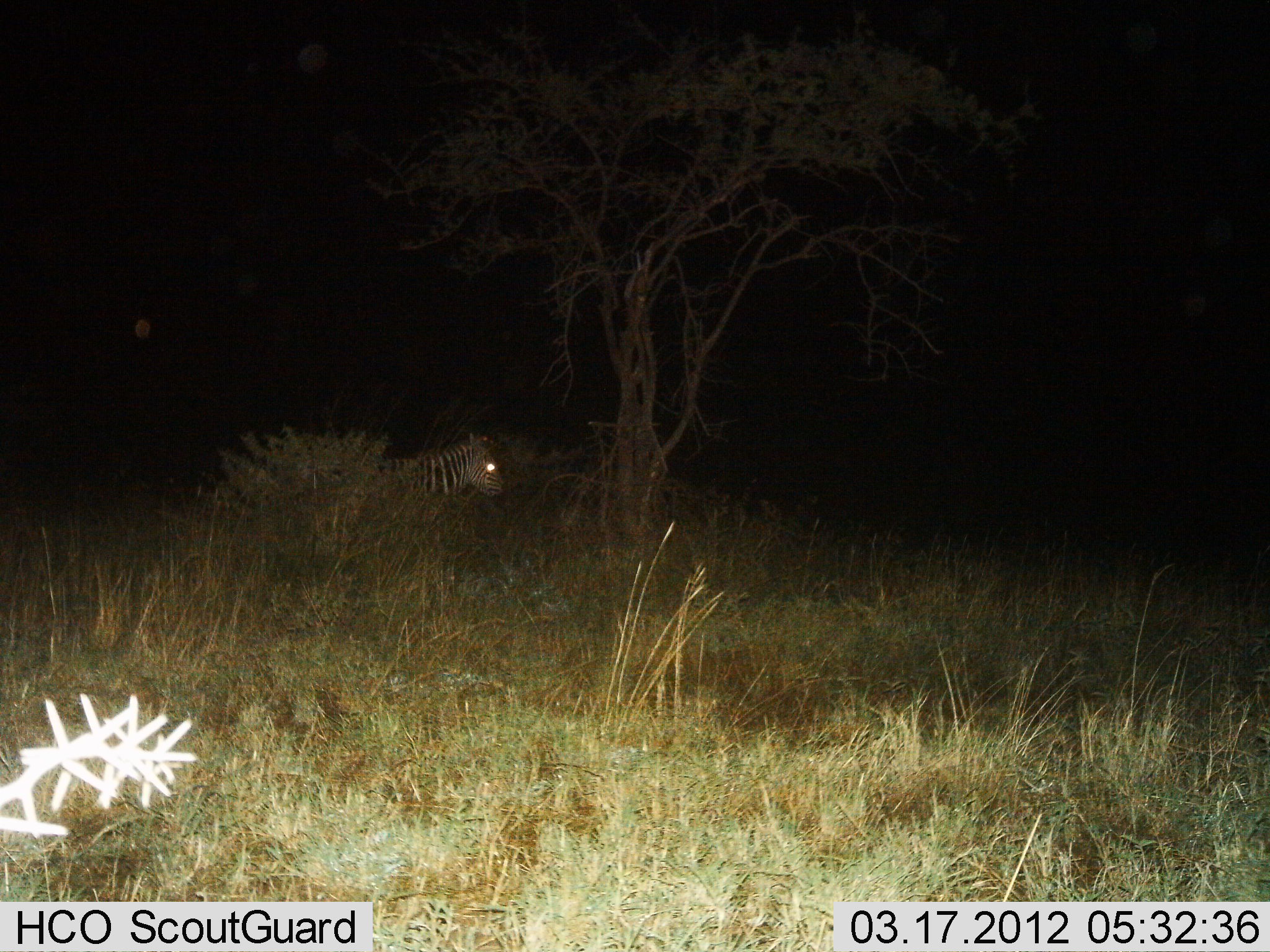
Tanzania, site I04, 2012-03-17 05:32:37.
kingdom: Animalia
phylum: Chordata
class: Mammalia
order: Perissodactyla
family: Equidae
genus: Equus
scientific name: Equus quagga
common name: plains zebra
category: zebra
Zebra (plains zebra) (Equus quagga), count 1. Behavior (volunteer vote fractions): standing 73%, resting 9%, moving 18%, interacting 0%. Young present (vote fraction): 0%. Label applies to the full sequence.